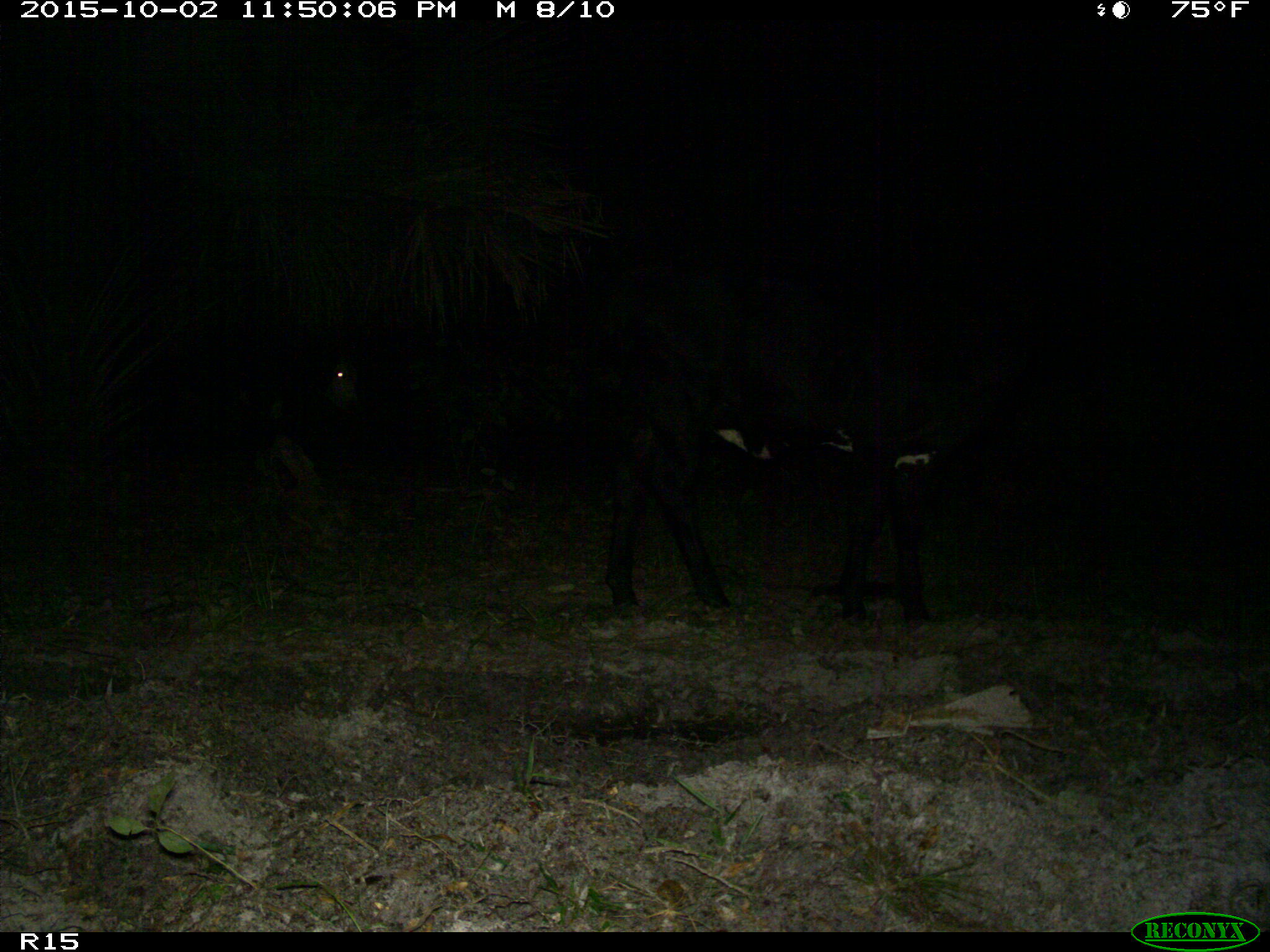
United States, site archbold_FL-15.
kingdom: Animalia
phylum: Chordata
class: Mammalia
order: Artiodactyla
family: Bovidae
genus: Bos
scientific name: Bos taurus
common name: domestic cow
Bos taurus (domestic cow).